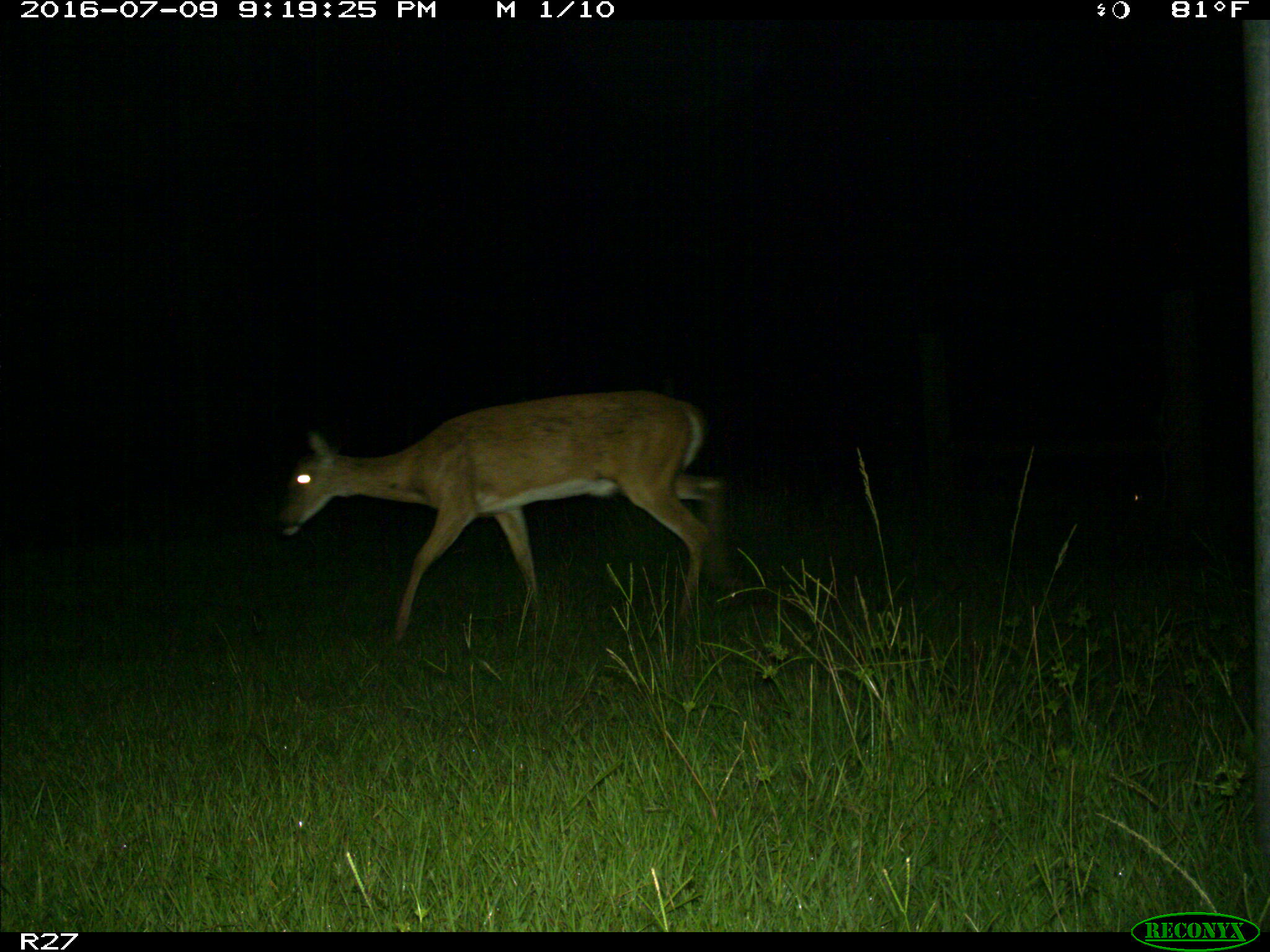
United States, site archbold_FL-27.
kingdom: Animalia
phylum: Chordata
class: Mammalia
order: Artiodactyla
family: Cervidae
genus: Odocoileus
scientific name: Odocoileus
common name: deer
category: unidentified deer